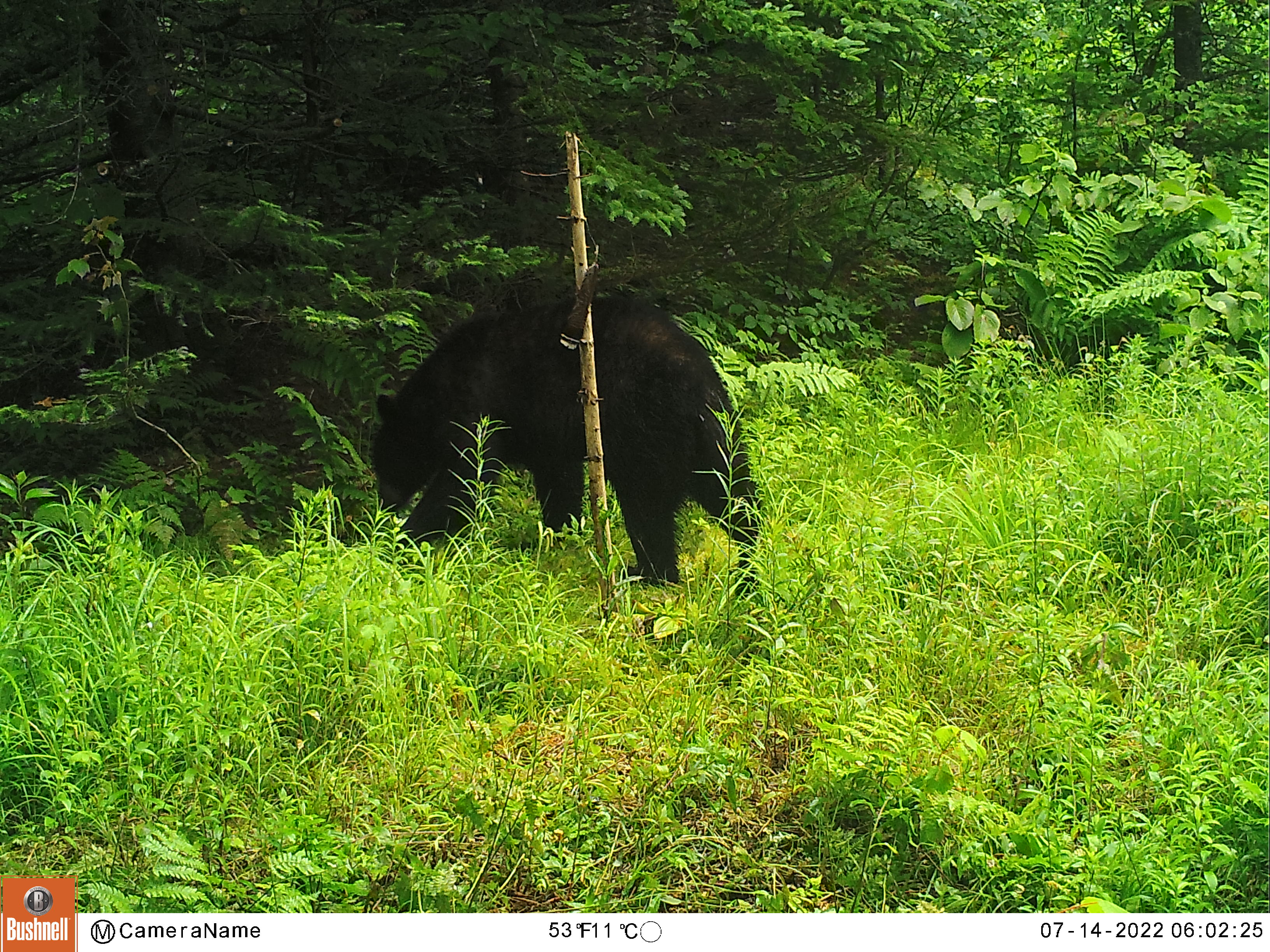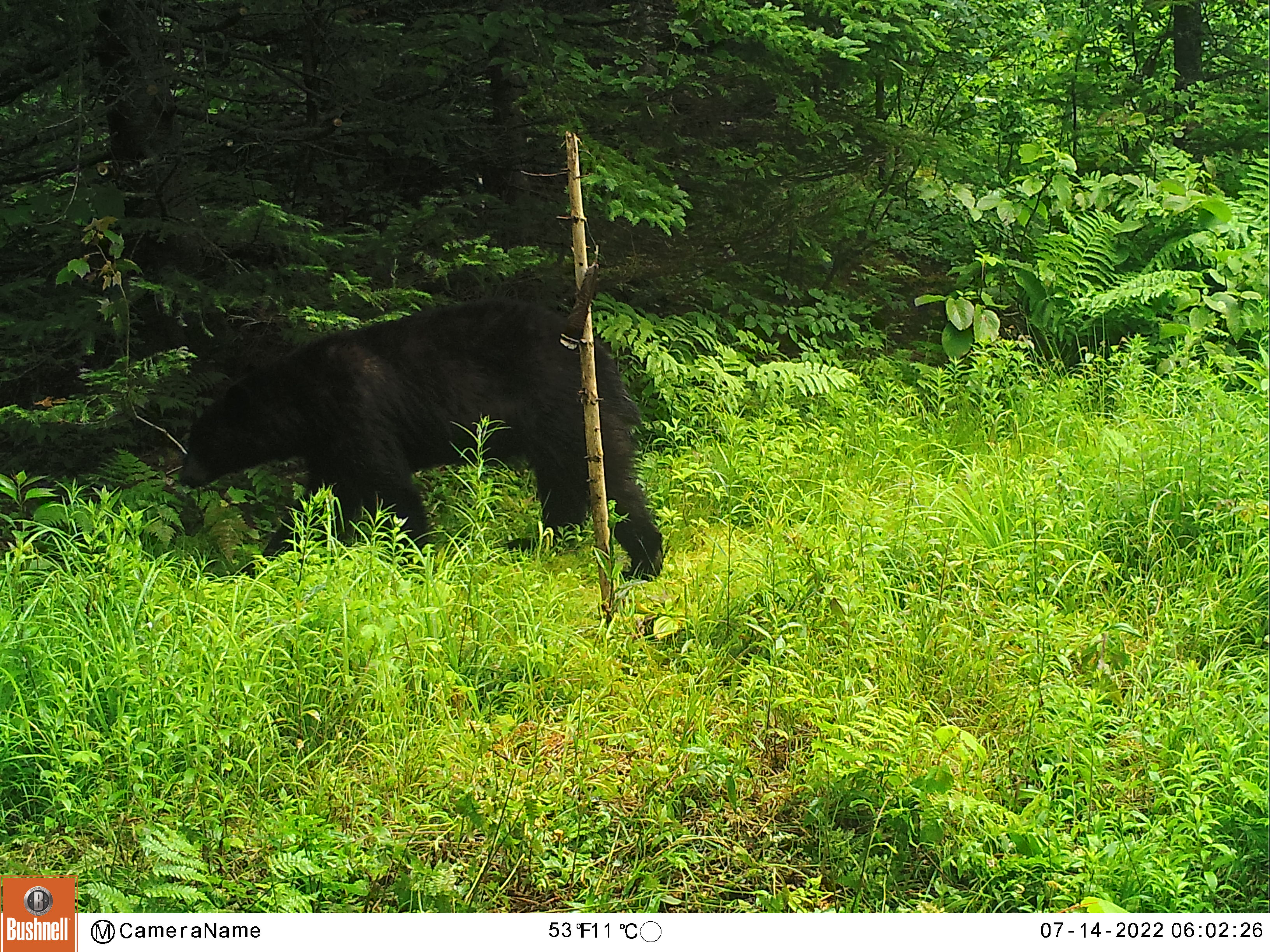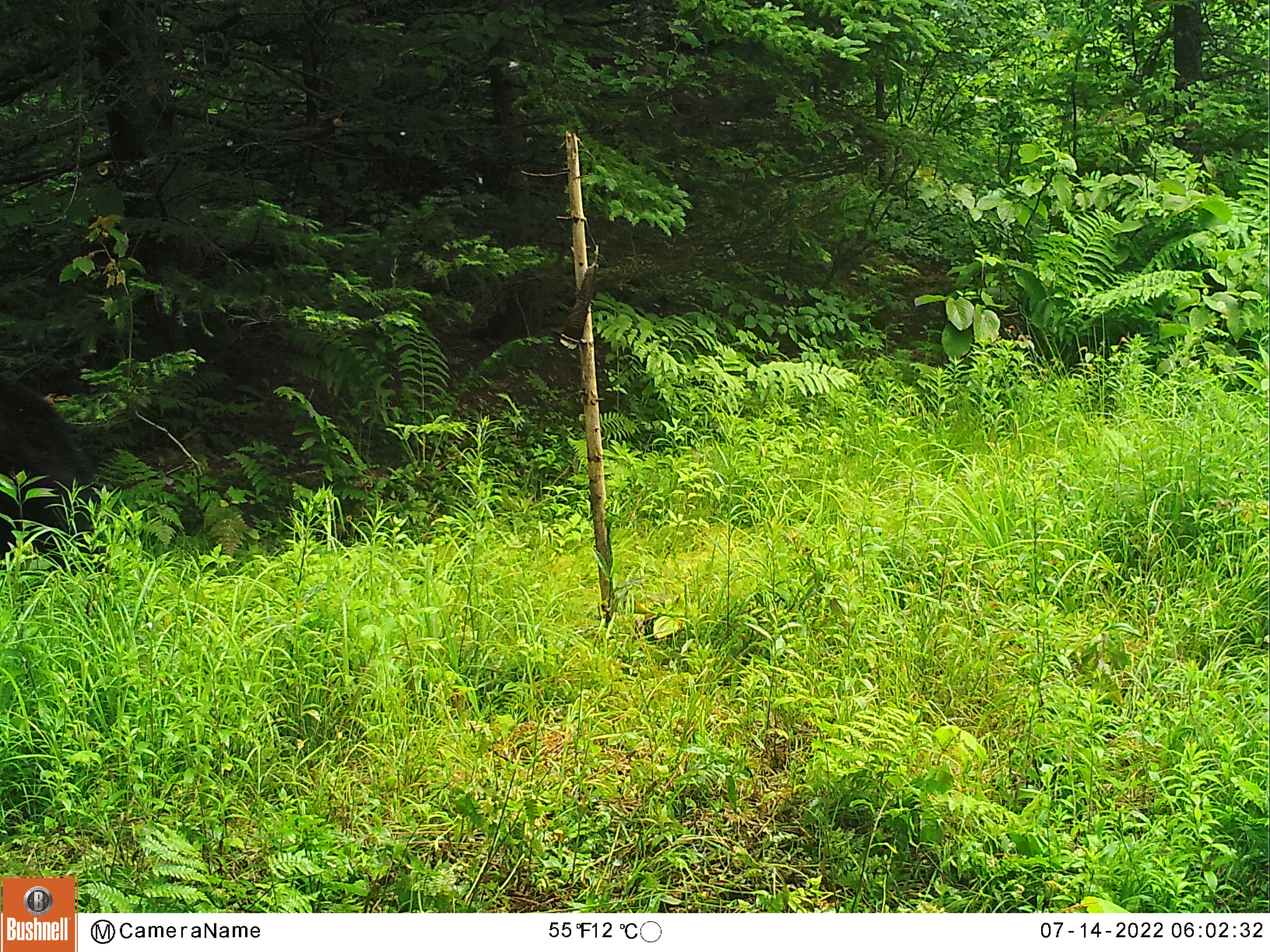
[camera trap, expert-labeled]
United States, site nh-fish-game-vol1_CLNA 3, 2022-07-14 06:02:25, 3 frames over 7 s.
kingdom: Animalia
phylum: Chordata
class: Mammalia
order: Carnivora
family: Ursidae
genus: Ursus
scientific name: Ursus americanus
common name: black bear